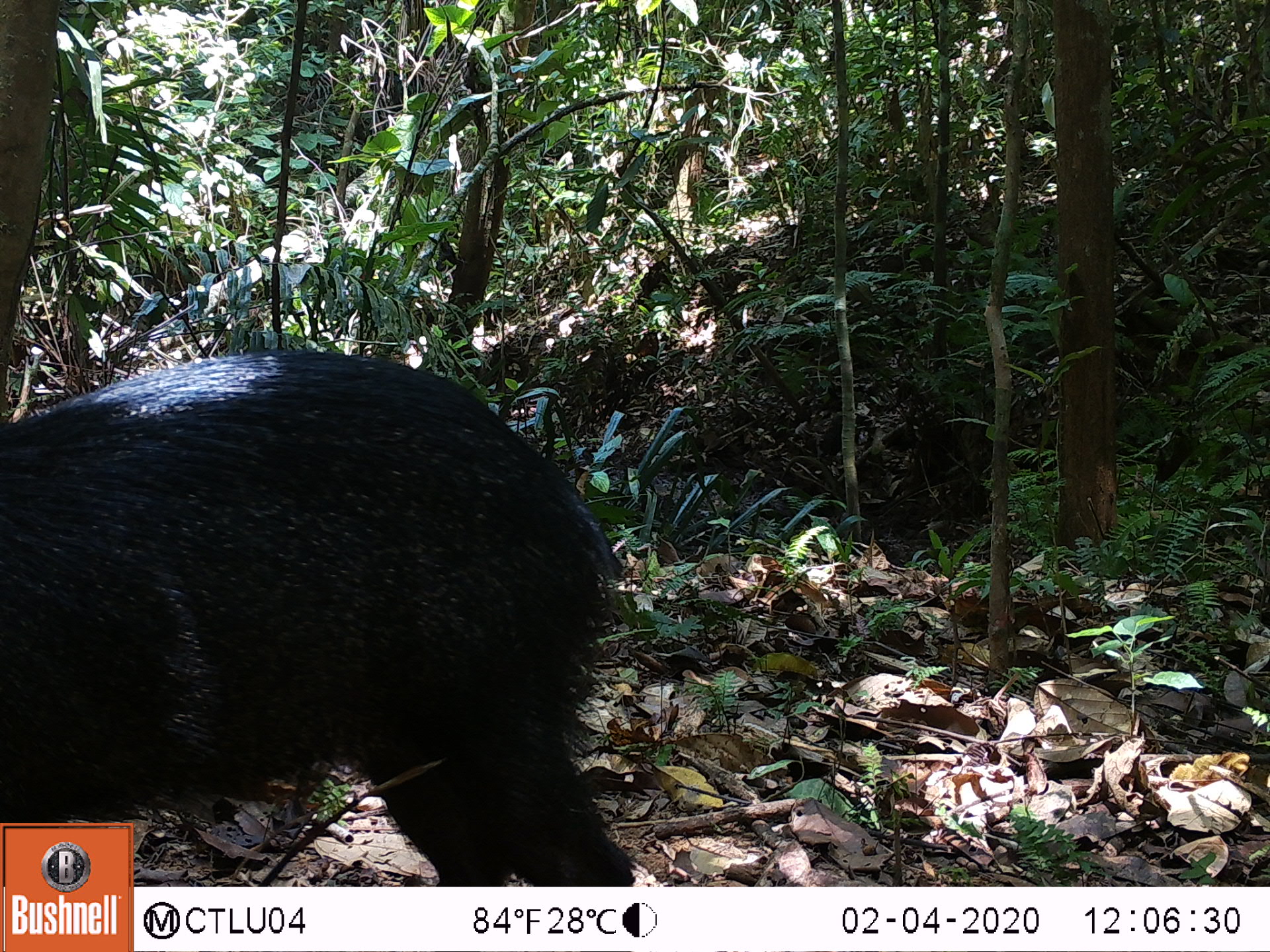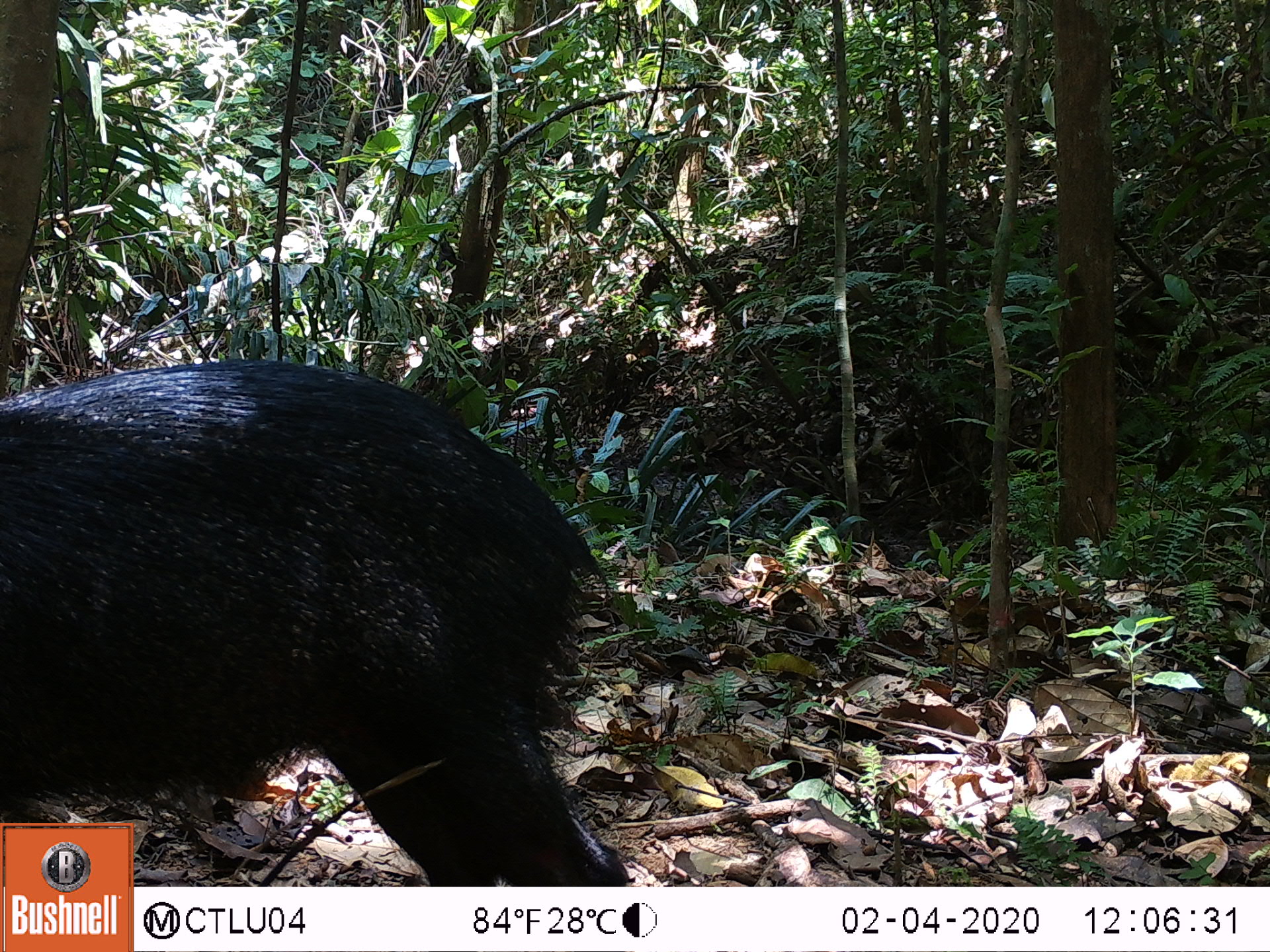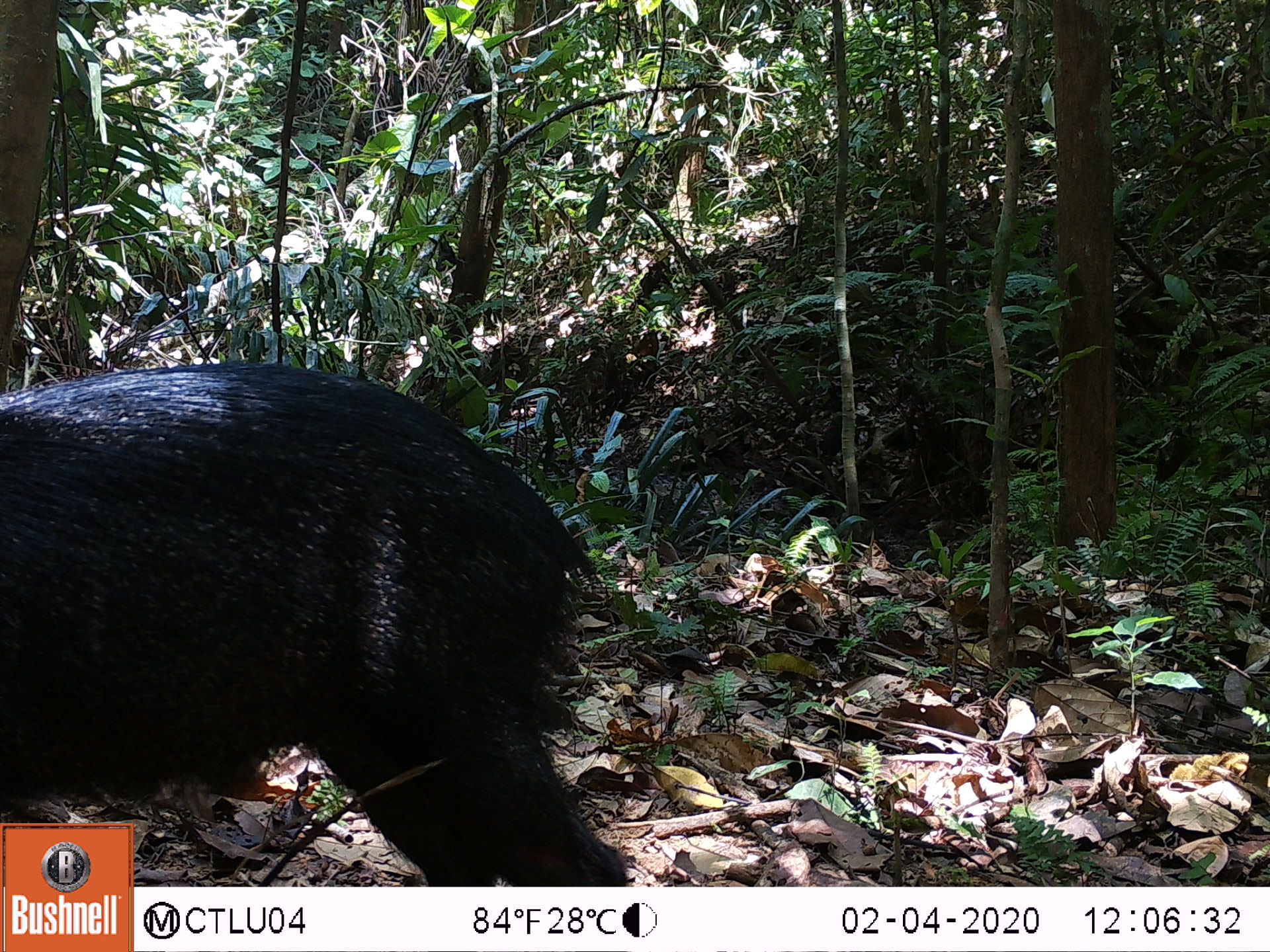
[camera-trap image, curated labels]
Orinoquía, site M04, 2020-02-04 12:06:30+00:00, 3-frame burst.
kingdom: Animalia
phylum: Chordata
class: Mammalia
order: Artiodactyla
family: Tayassuidae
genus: Pecari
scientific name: Pecari tajacu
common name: collared peccary